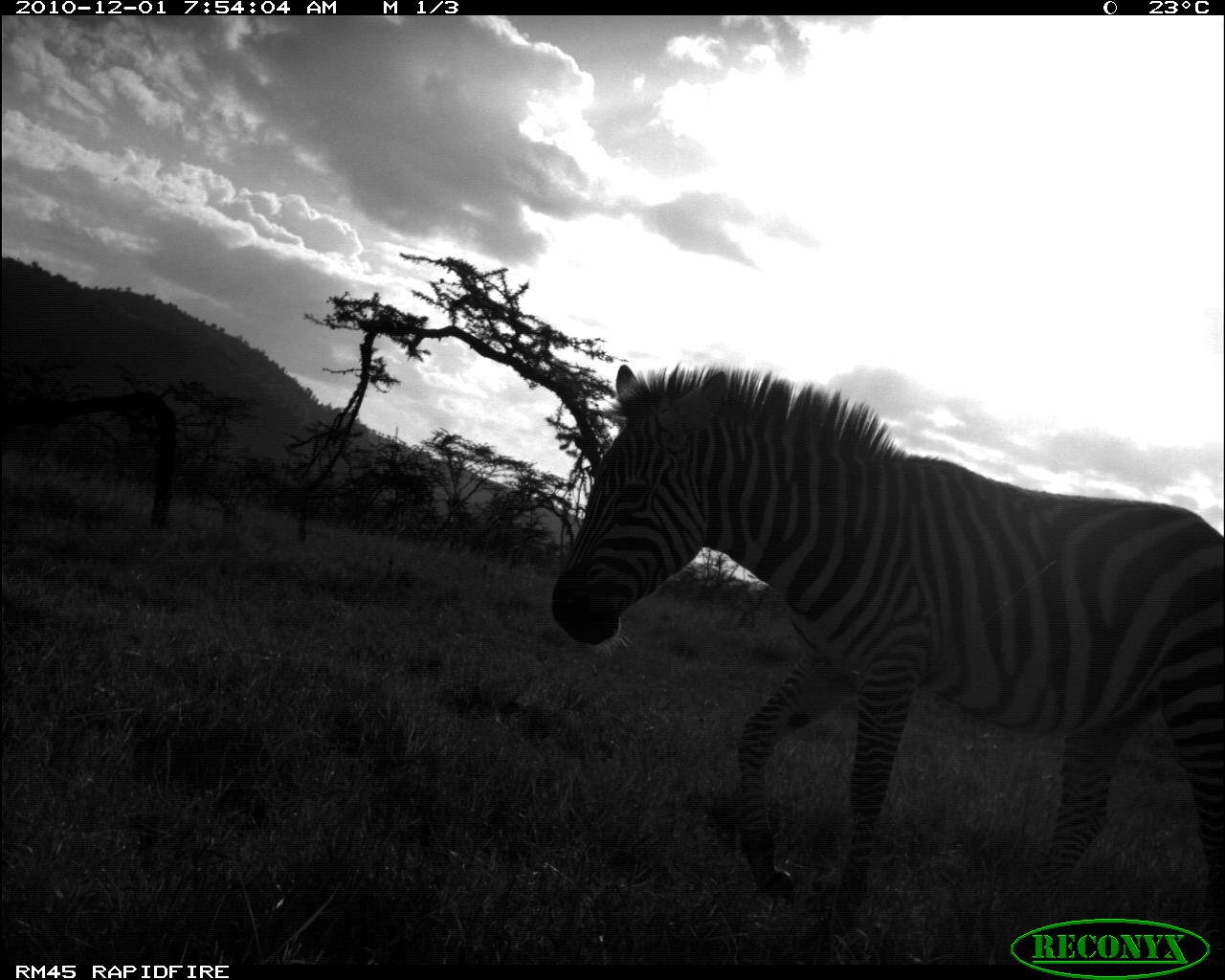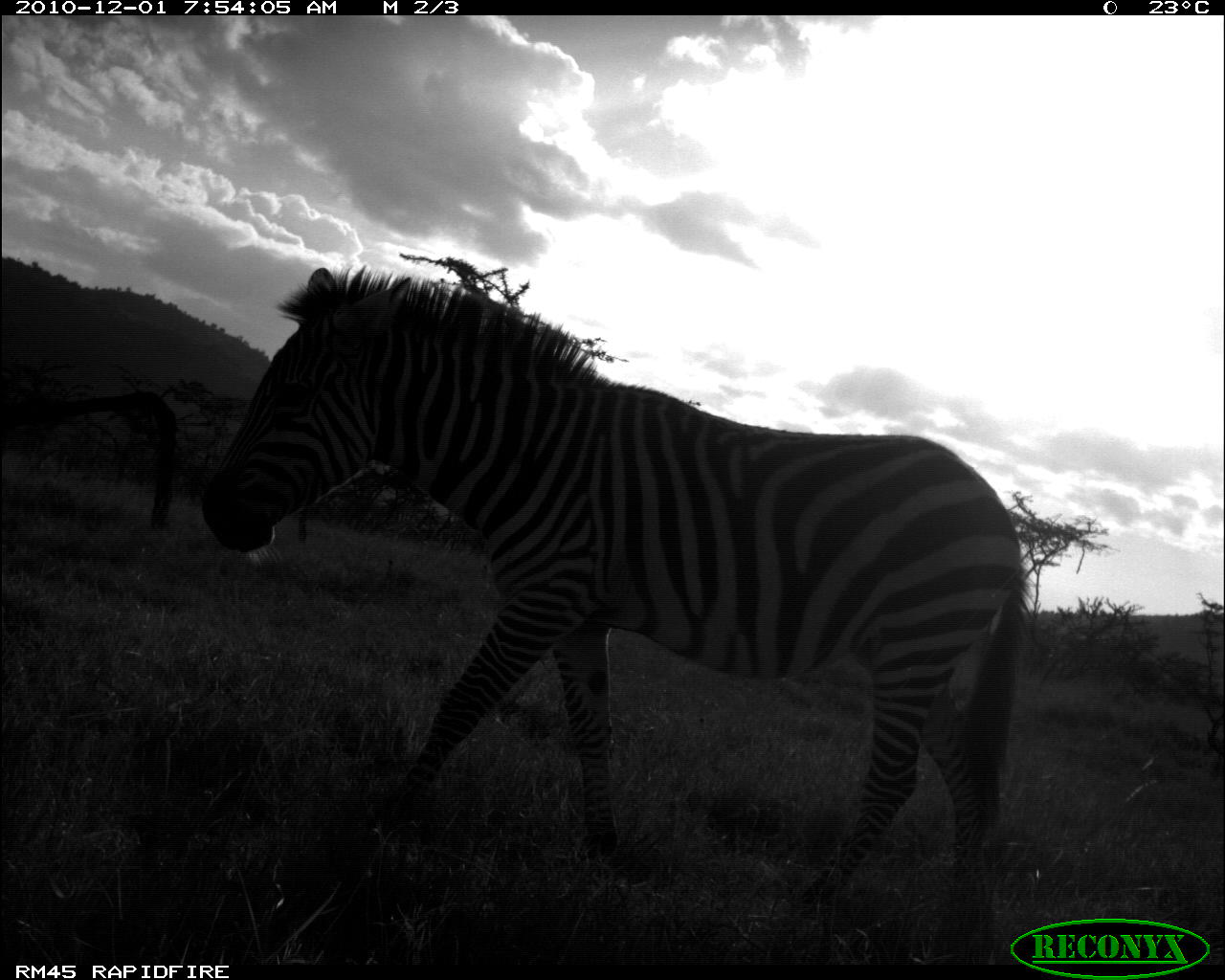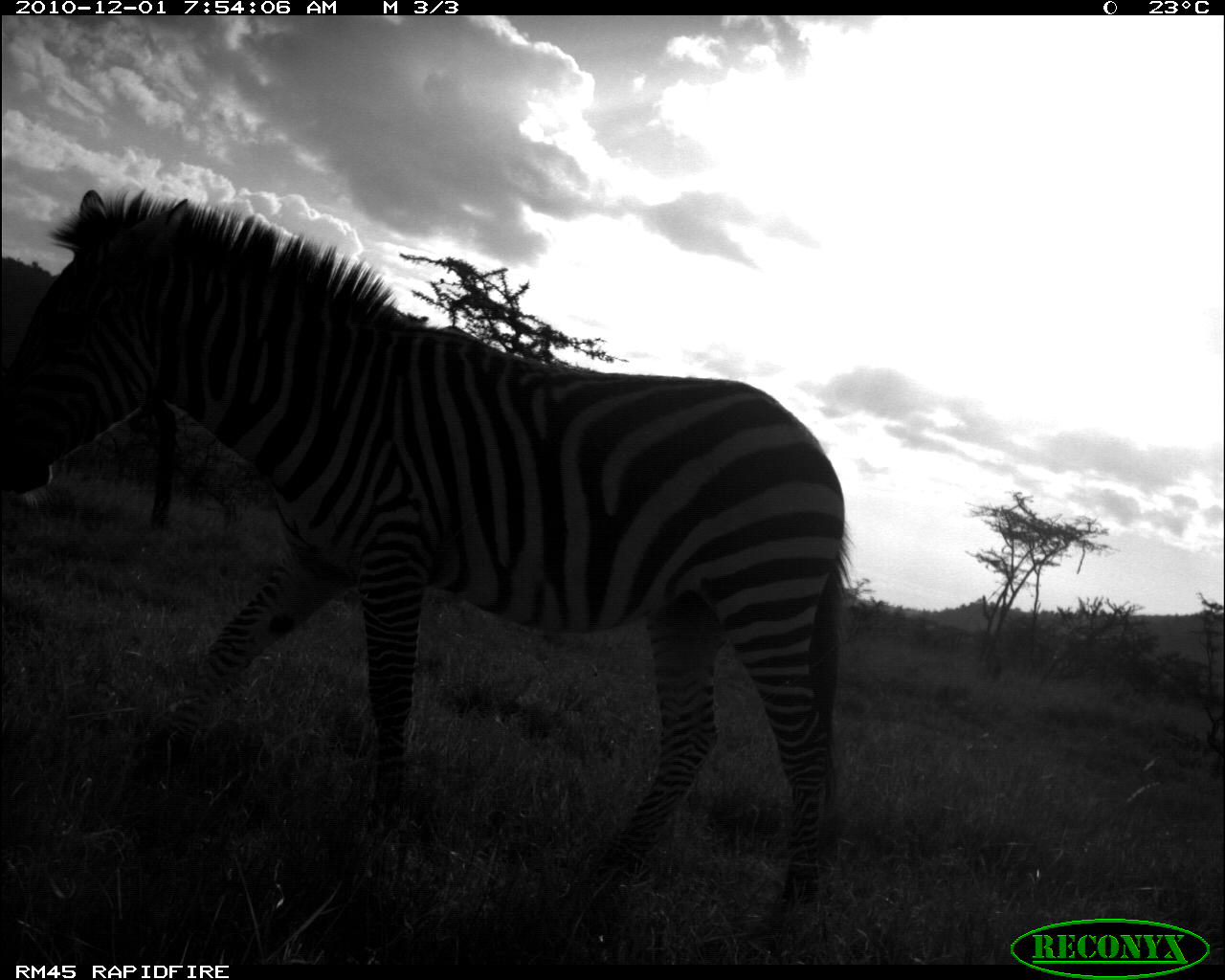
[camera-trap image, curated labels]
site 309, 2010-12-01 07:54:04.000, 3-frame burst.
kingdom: Animalia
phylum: Chordata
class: Mammalia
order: Perissodactyla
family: Equidae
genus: Equus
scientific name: Equus quagga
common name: plains zebra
Equus quagga (plains zebra), count 1.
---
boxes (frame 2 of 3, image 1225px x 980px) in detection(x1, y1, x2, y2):
equus quagga: detection(198, 265, 1034, 907)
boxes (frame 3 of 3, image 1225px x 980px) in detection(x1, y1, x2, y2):
equus quagga: detection(0, 185, 852, 905)